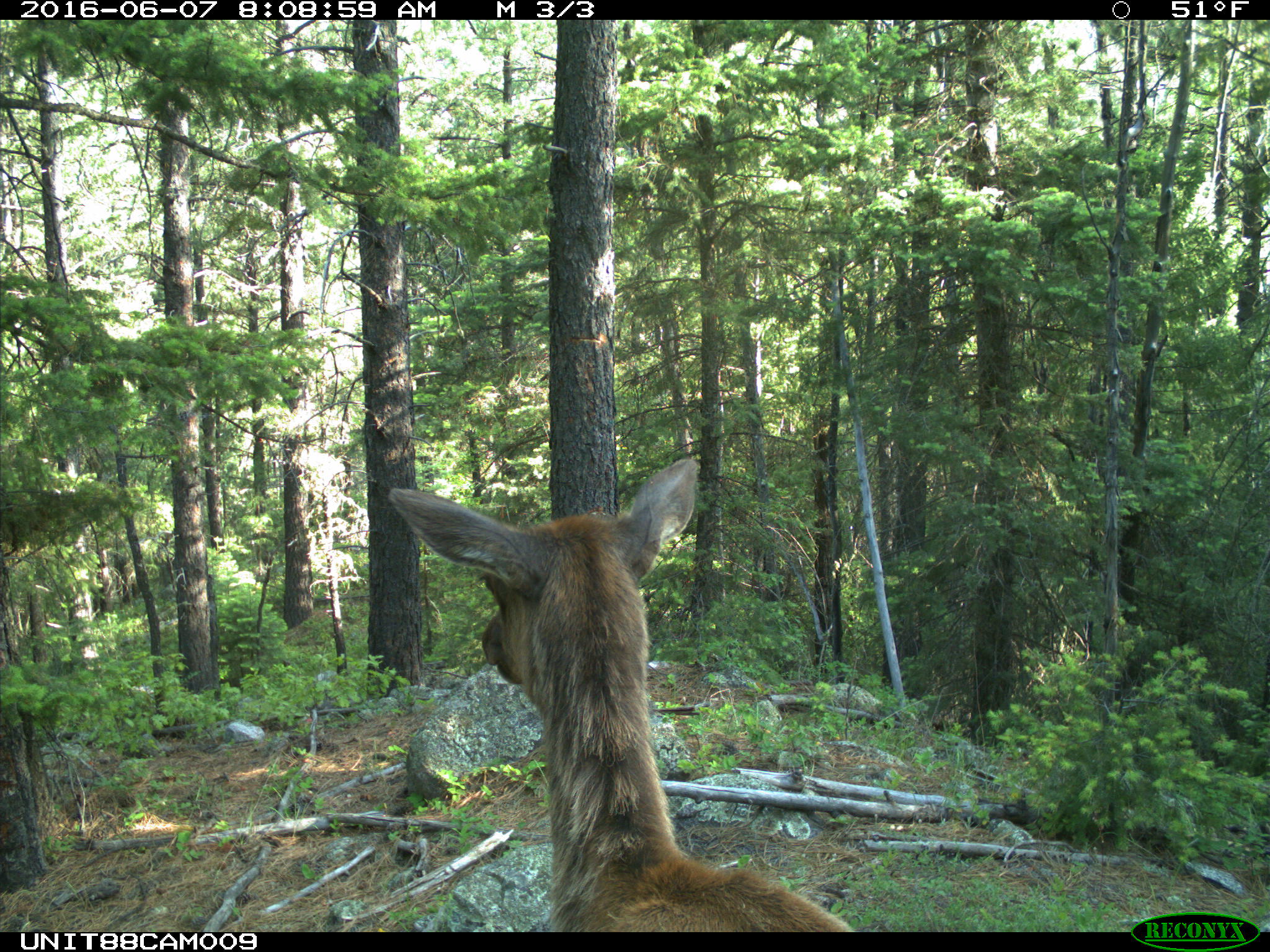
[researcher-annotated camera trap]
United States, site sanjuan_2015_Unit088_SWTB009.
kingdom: Animalia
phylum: Chordata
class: Mammalia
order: Artiodactyla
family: Cervidae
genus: Cervus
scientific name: Cervus elaphus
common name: red deer